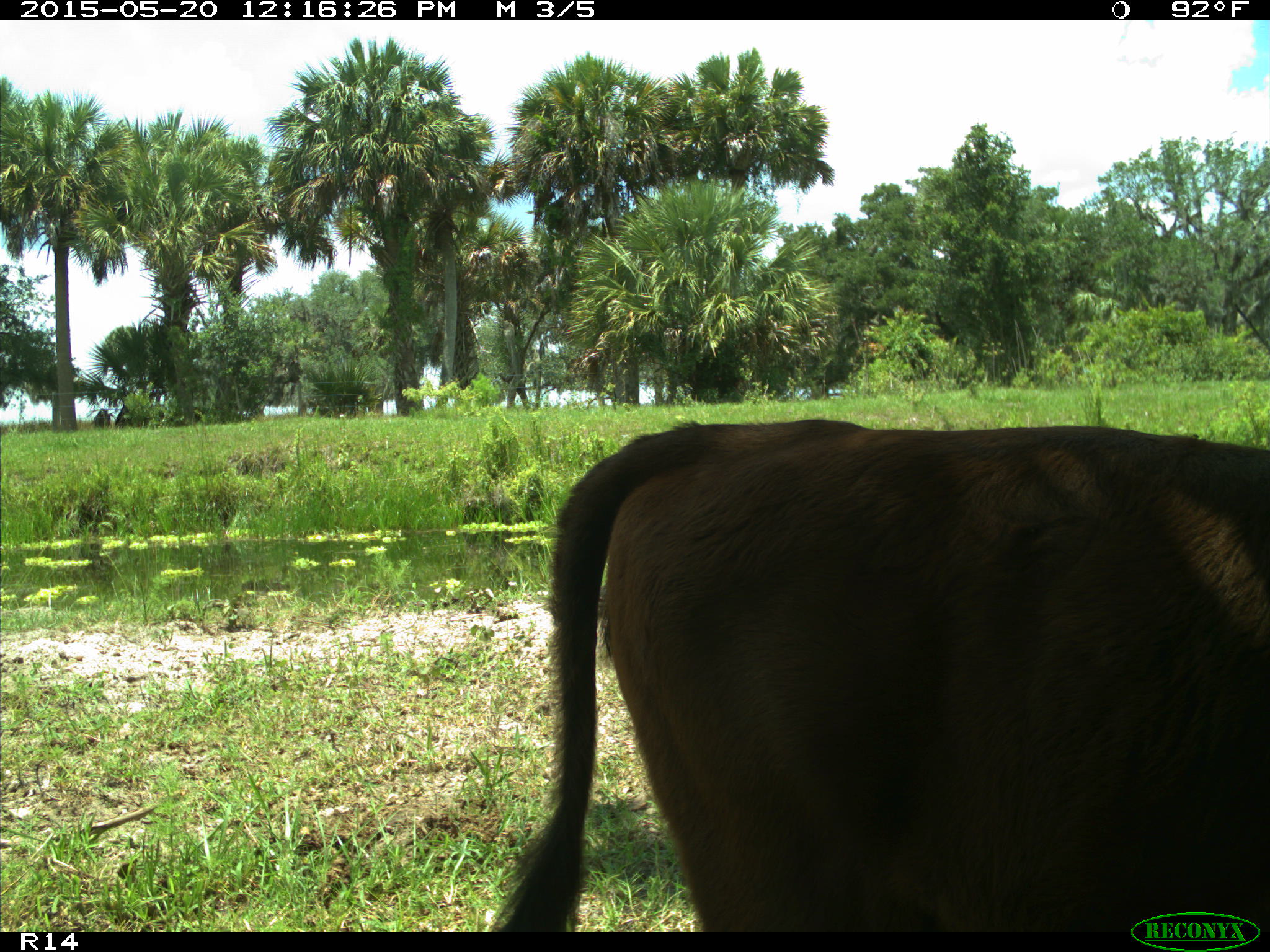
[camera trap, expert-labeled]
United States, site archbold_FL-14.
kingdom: Animalia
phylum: Chordata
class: Mammalia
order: Artiodactyla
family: Bovidae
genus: Bos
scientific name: Bos taurus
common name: domestic cow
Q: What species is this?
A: Bos taurus (domestic cow).